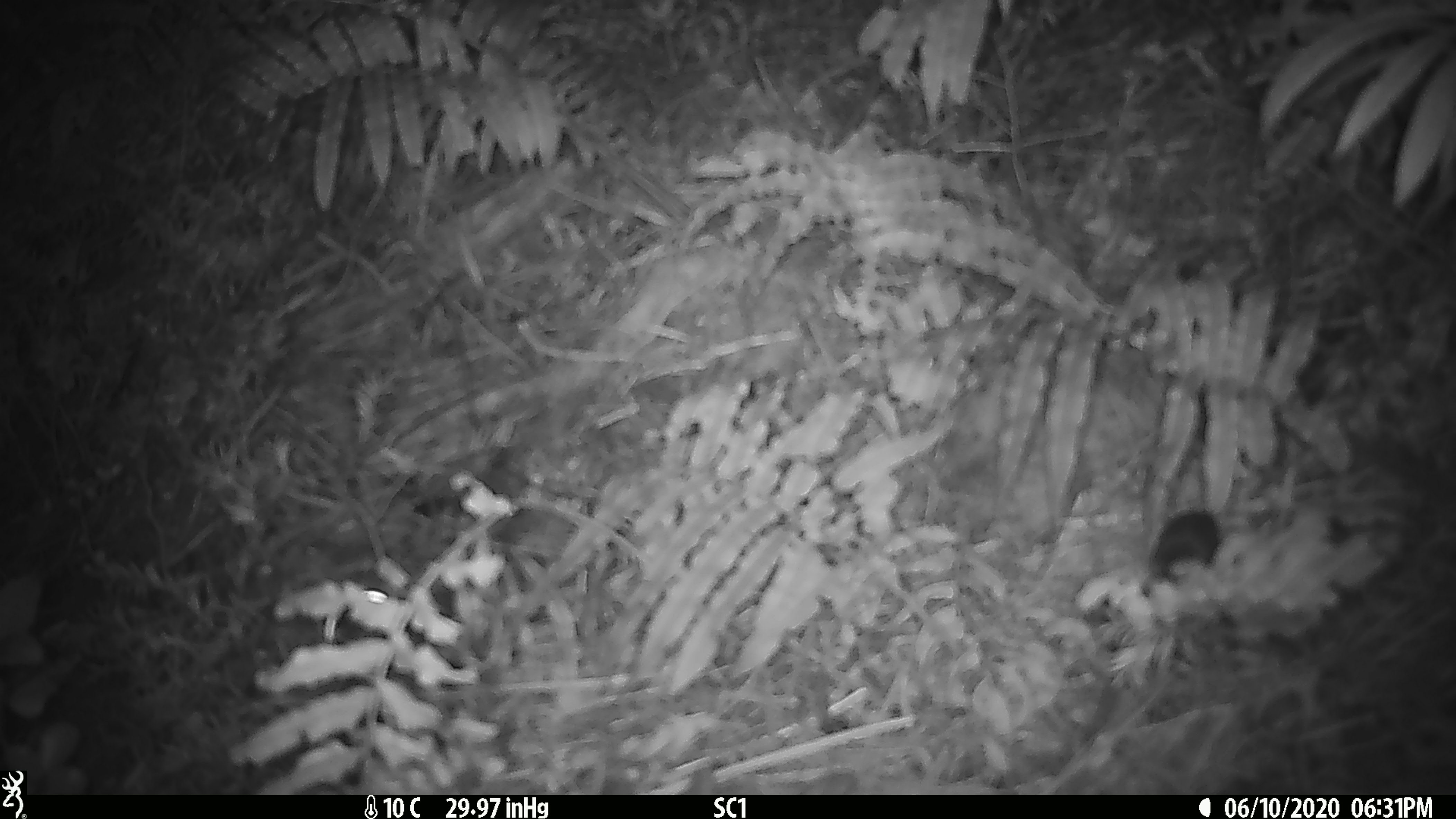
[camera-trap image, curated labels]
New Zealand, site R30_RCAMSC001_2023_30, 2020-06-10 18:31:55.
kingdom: Animalia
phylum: Chordata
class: Mammalia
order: Rodentia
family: Muridae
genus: Mus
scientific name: Mus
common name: mouse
Mouse (Mus).